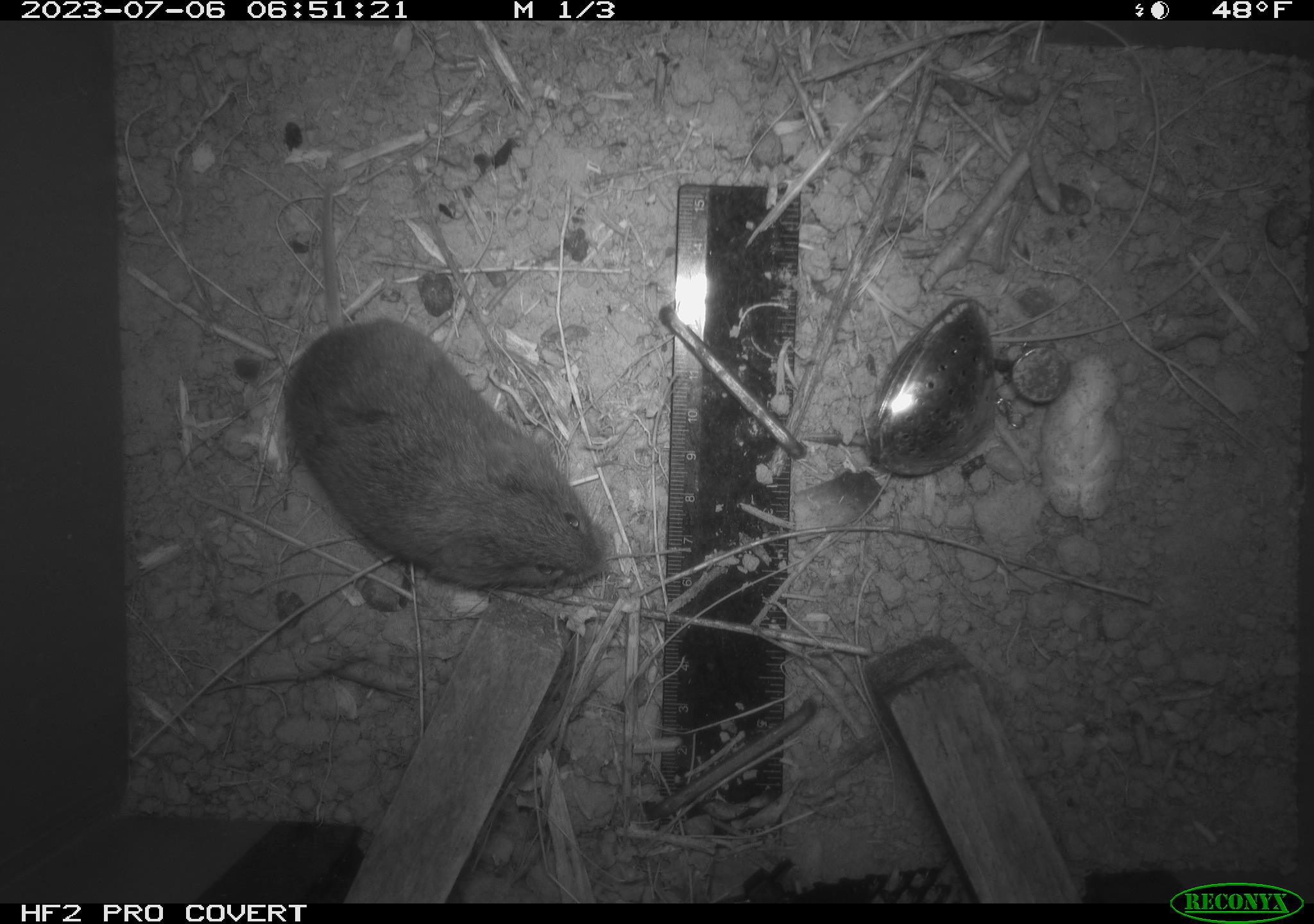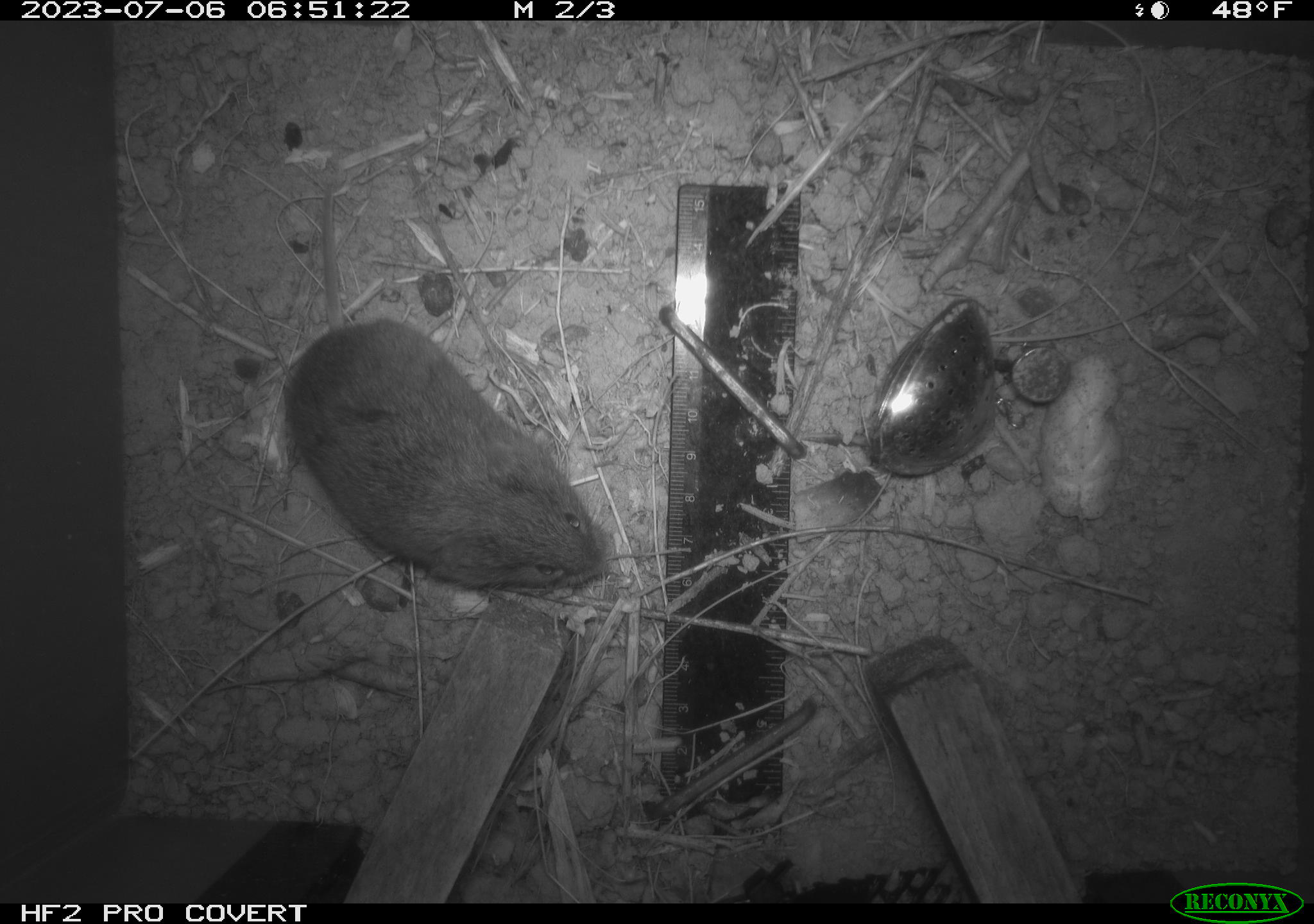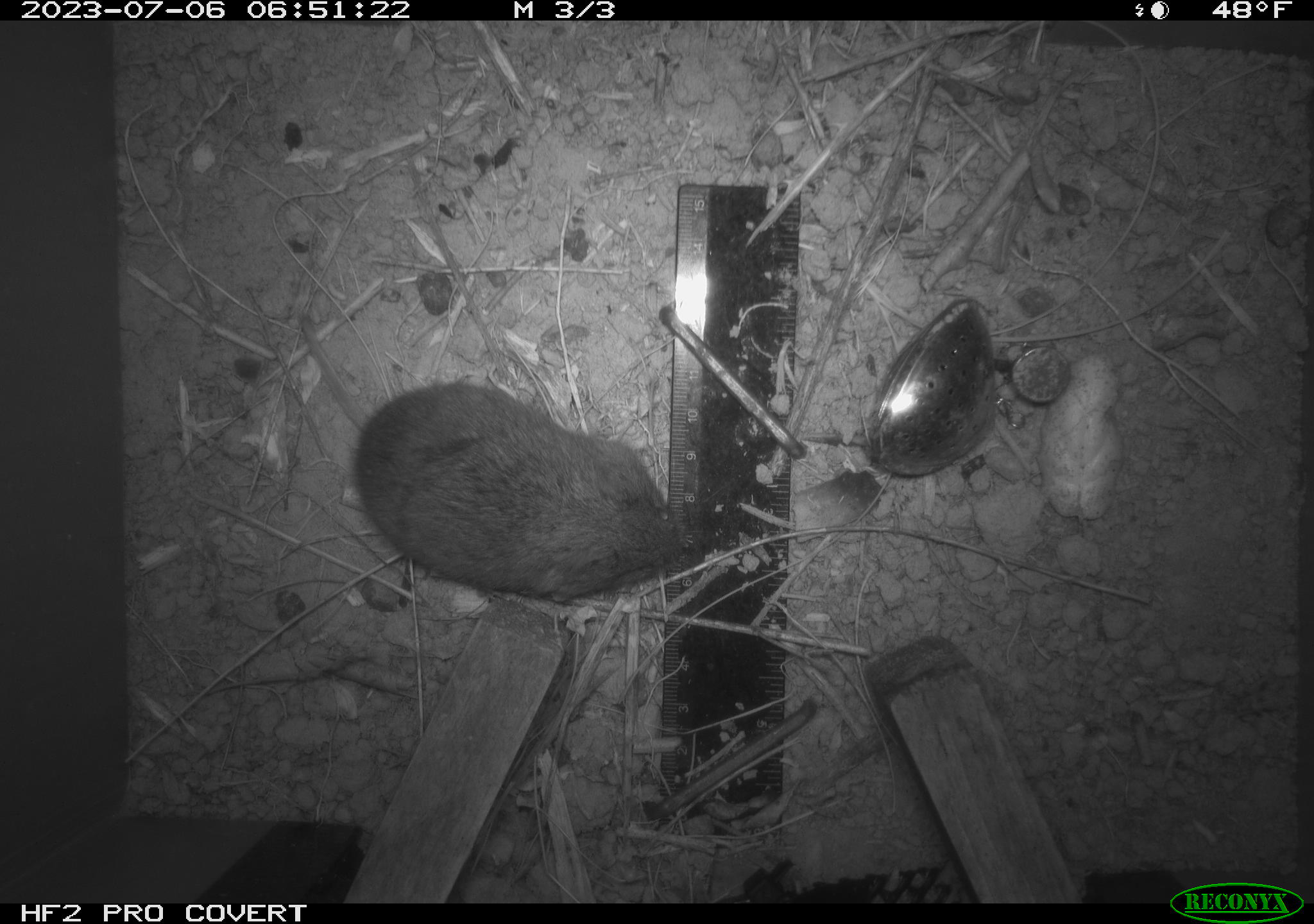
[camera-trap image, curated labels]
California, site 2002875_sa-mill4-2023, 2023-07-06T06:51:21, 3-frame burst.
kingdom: Animalia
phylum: Chordata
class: Mammalia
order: Rodentia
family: Cricetidae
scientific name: Arvicolinae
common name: voles, lemmings, and muskrats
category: arvicolinae subfamily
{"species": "arvicolinae subfamily (voles, lemmings, and muskrats) (Arvicolinae)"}